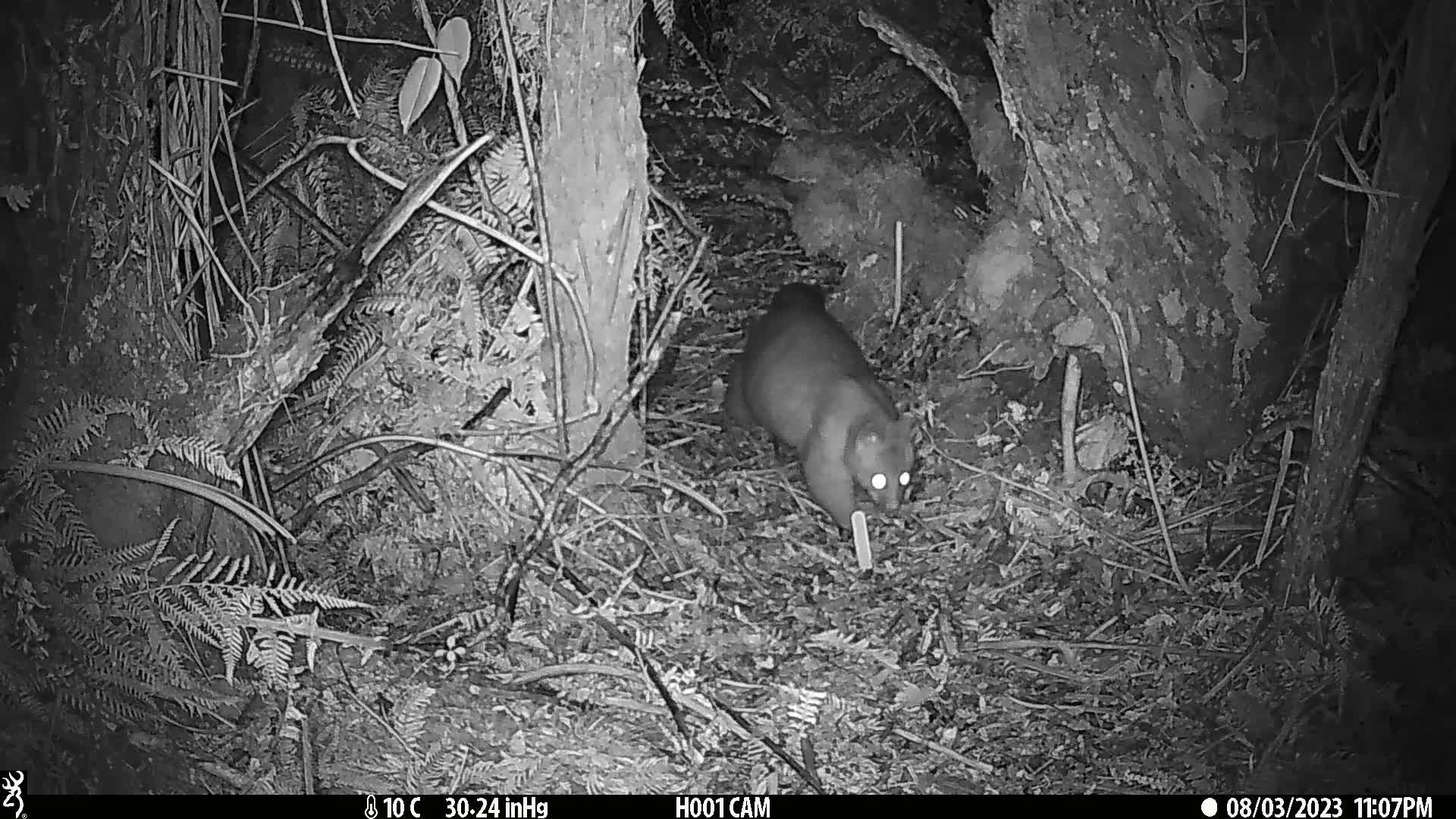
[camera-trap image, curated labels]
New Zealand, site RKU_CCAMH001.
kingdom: Animalia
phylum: Chordata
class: Mammalia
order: Diprotodontia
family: Phalangeridae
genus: Trichosurus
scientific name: Trichosurus vulpecula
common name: common brushtail possum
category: possum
Possum (common brushtail possum) (Trichosurus vulpecula).